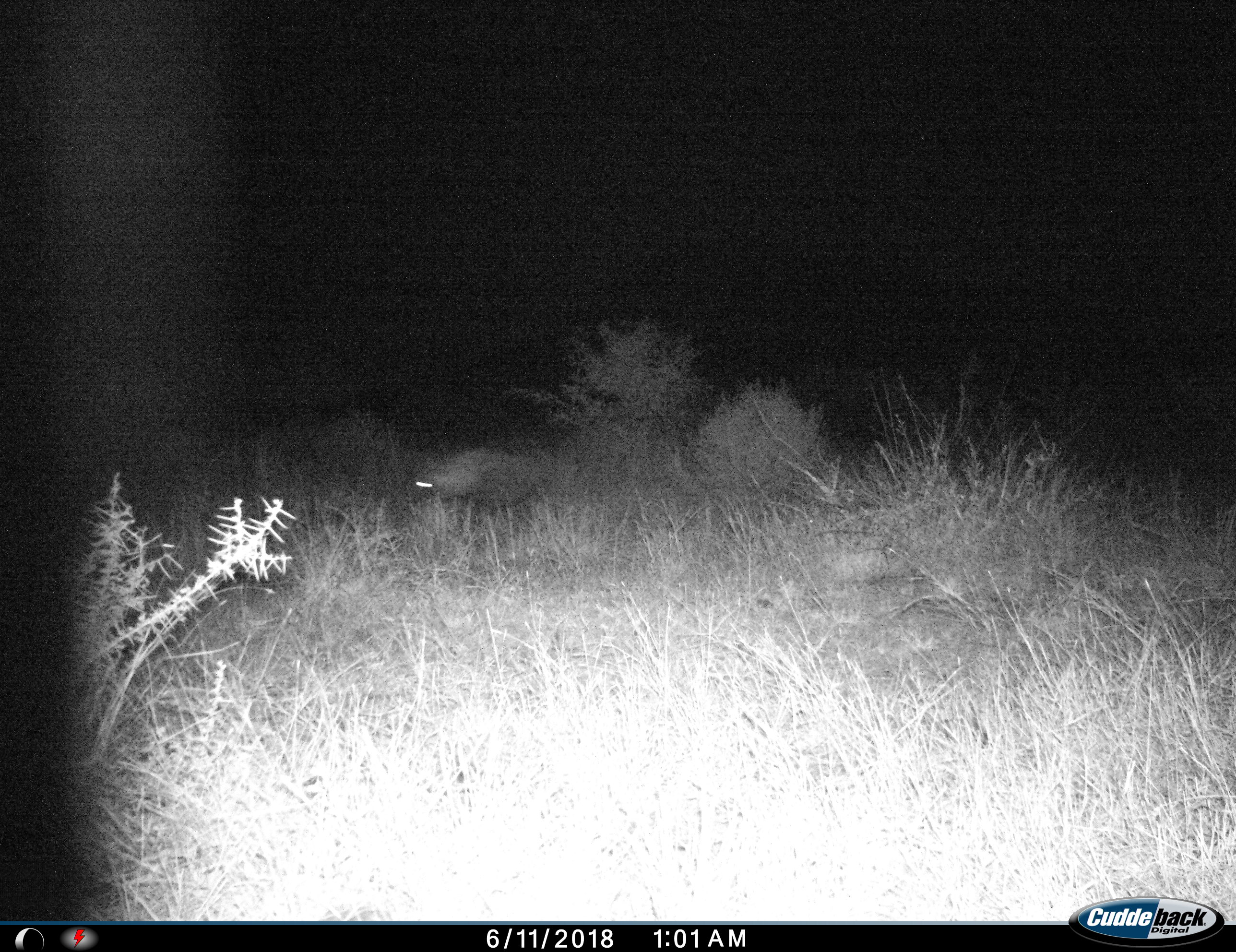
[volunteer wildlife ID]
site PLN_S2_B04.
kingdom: Animalia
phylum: Chordata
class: Mammalia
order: Carnivora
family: Hyaenidae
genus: Parahyaena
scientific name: Parahyaena brunnea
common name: brown hyena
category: hyenabrown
Hyenabrown (brown hyena) (Parahyaena brunnea), count 1. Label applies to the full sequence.